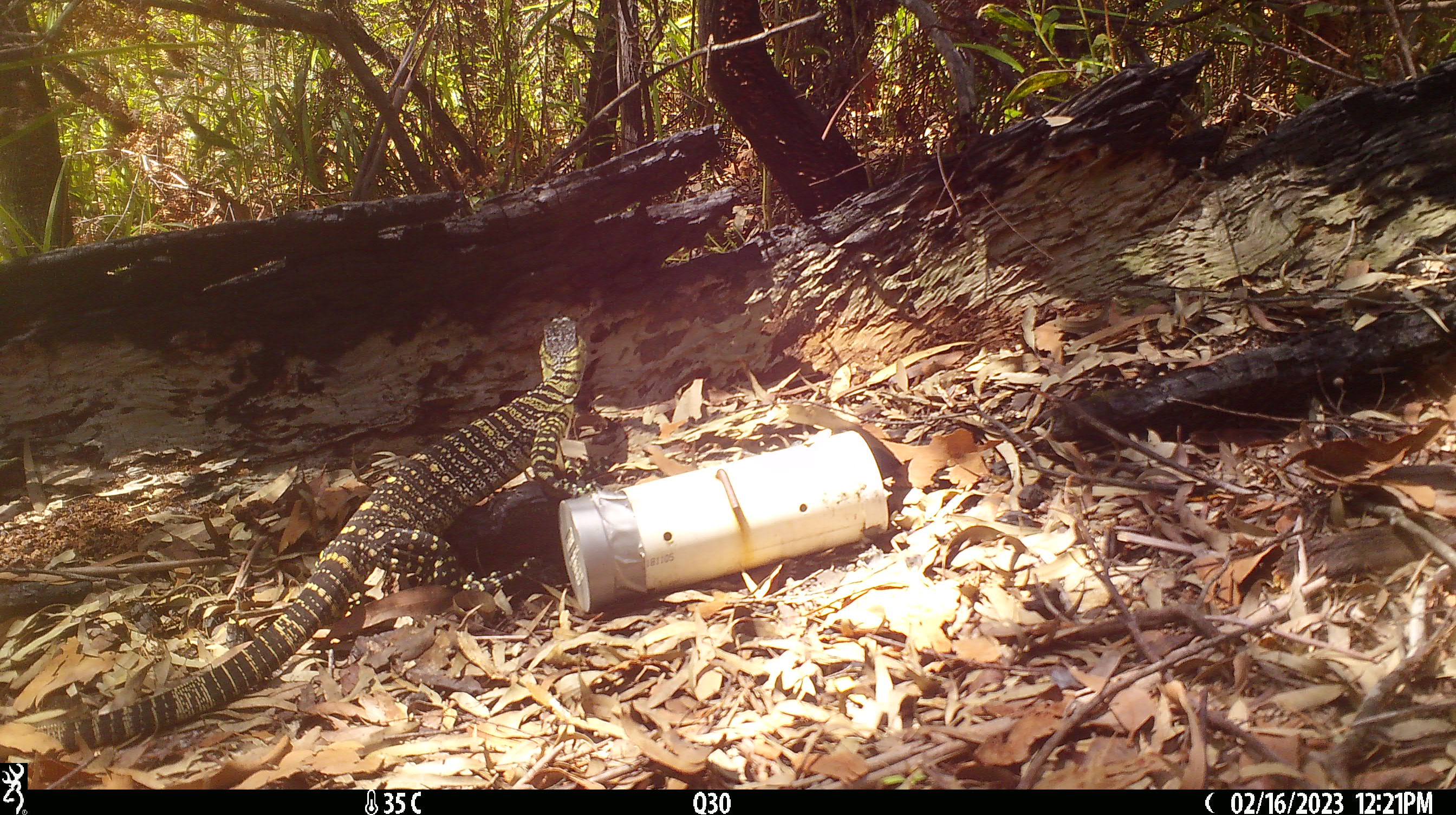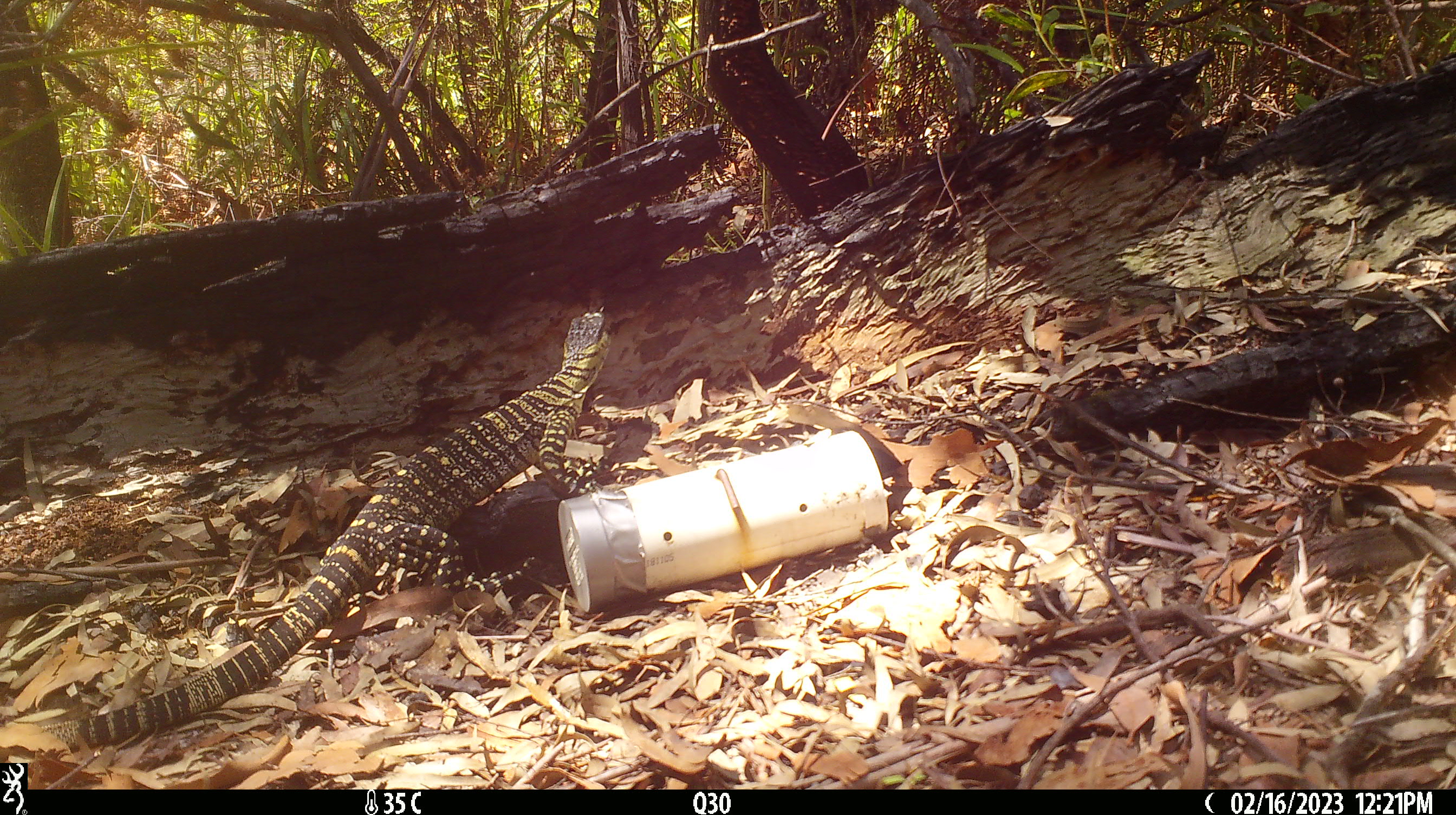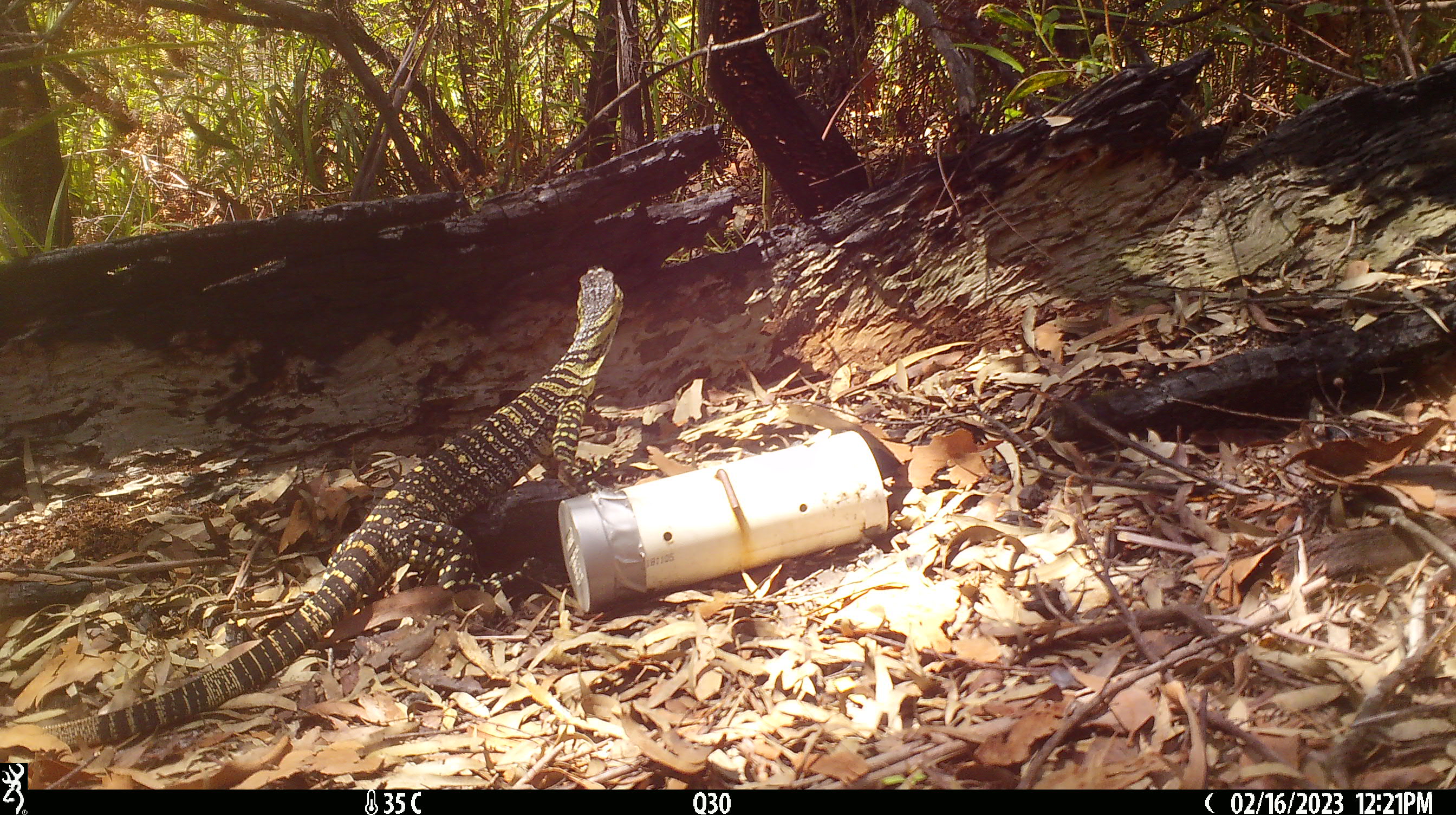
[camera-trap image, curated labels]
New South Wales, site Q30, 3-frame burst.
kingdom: Animalia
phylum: Chordata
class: Reptilia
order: Squamata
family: Varanidae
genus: Varanus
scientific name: Varanus varius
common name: lace monitor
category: goanna